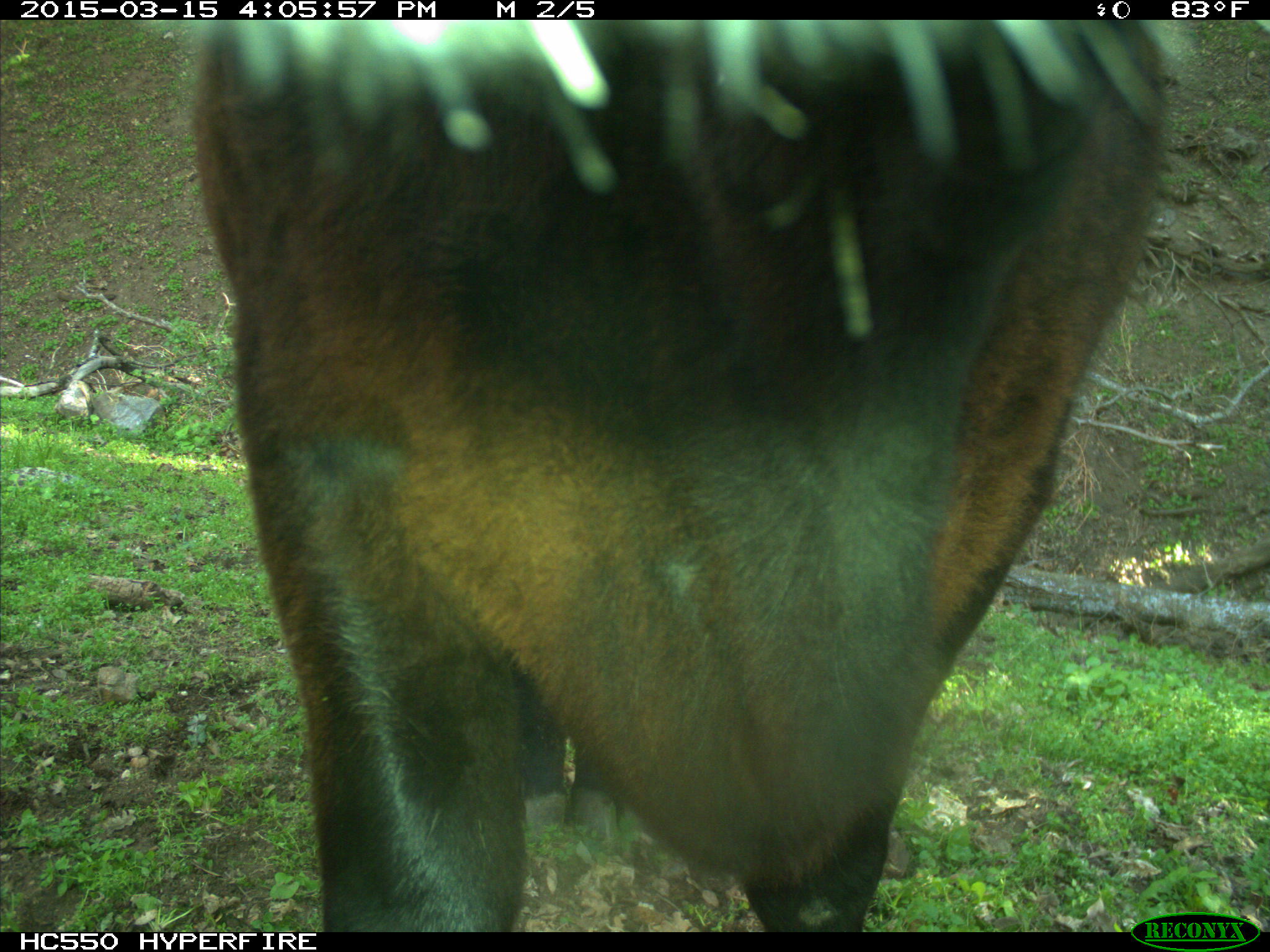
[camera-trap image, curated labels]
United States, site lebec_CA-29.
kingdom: Animalia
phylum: Chordata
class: Mammalia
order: Artiodactyla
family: Bovidae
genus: Bos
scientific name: Bos taurus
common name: domestic cow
Bos taurus (domestic cow).